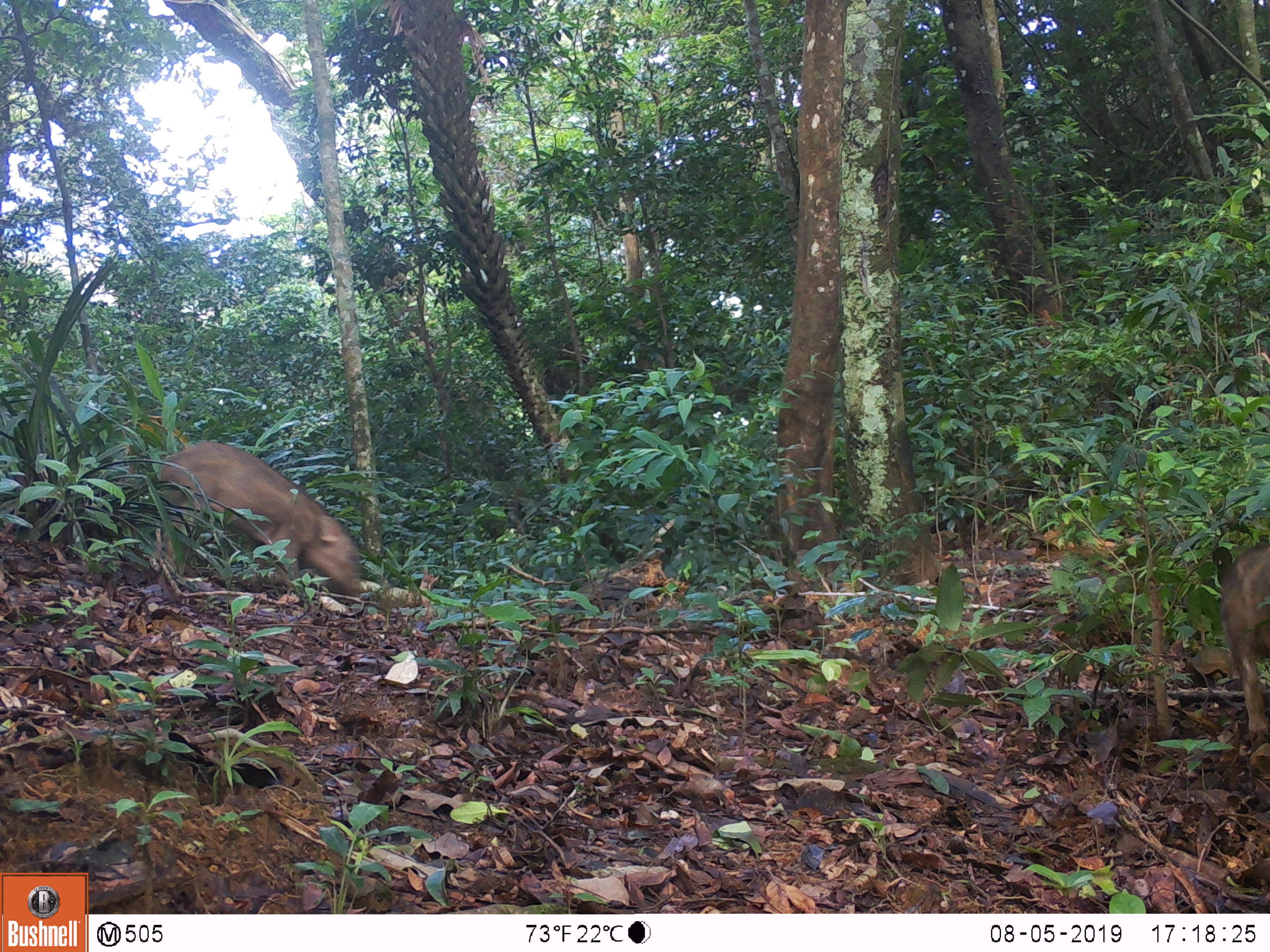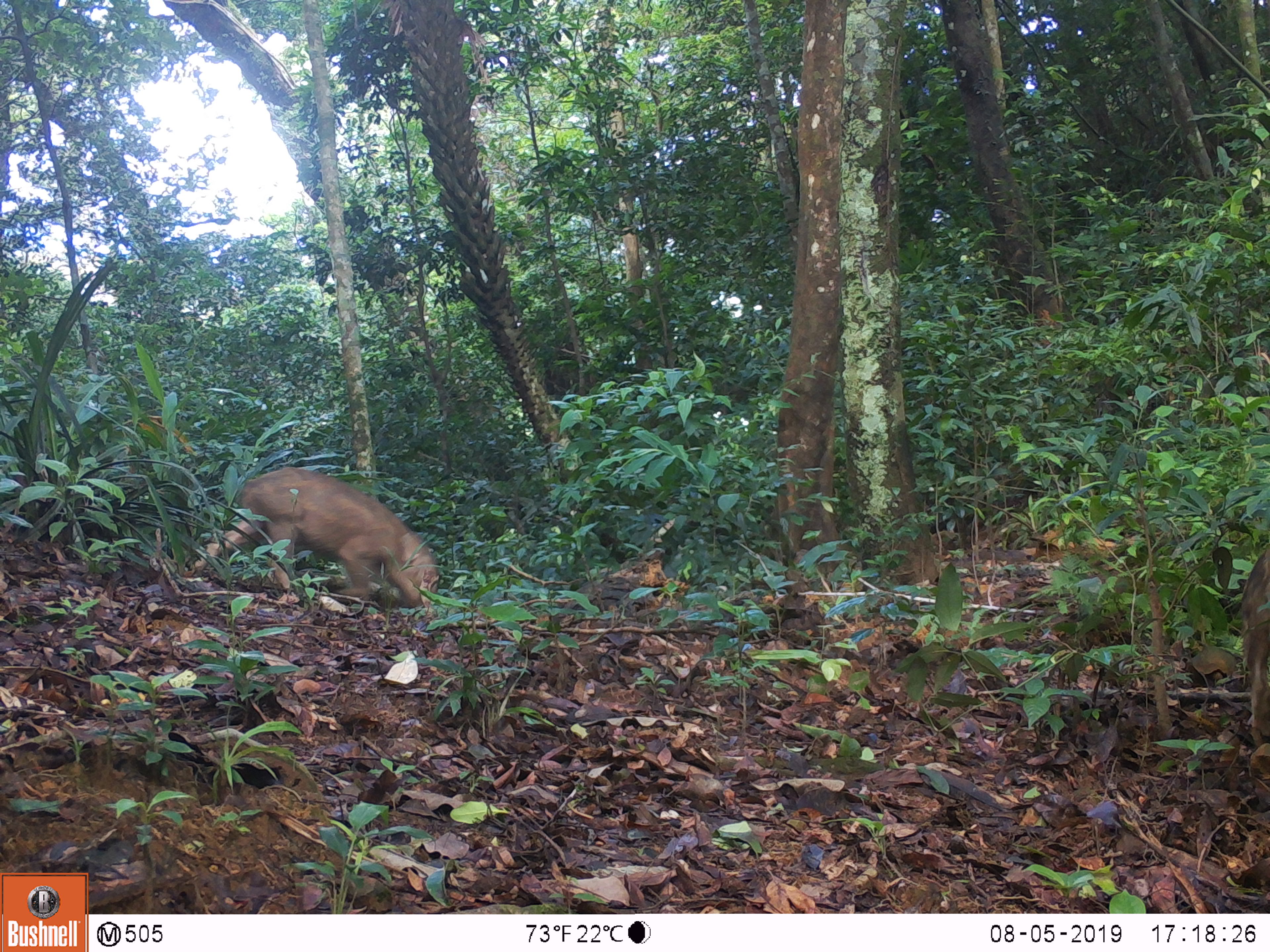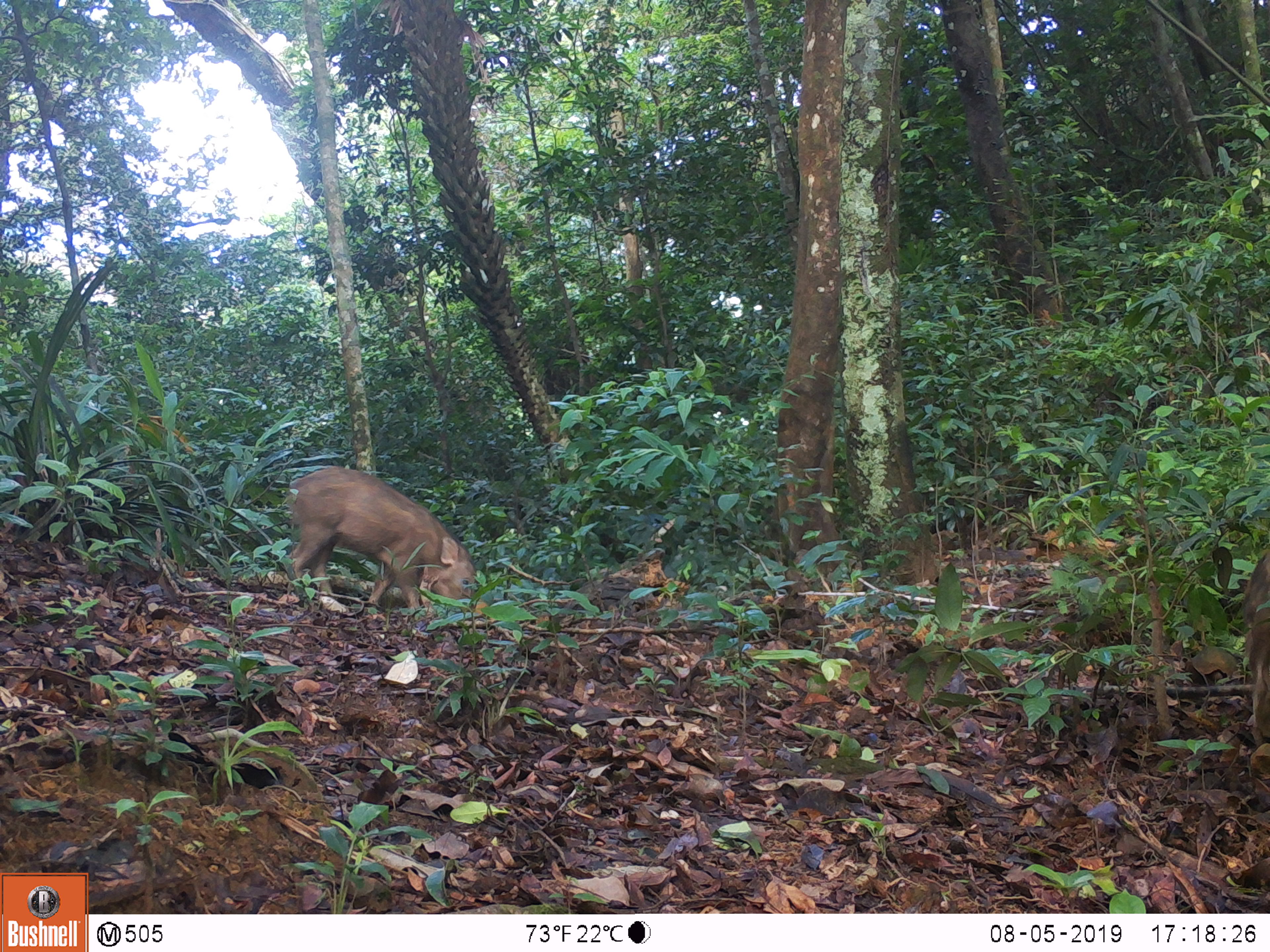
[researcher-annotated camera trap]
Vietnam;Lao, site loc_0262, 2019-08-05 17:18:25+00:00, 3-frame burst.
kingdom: Animalia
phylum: Chordata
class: Mammalia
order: Artiodactyla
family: Suidae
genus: Sus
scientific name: Sus scrofa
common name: eurasian wild pig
Eurasian wild pig (Sus scrofa). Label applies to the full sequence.